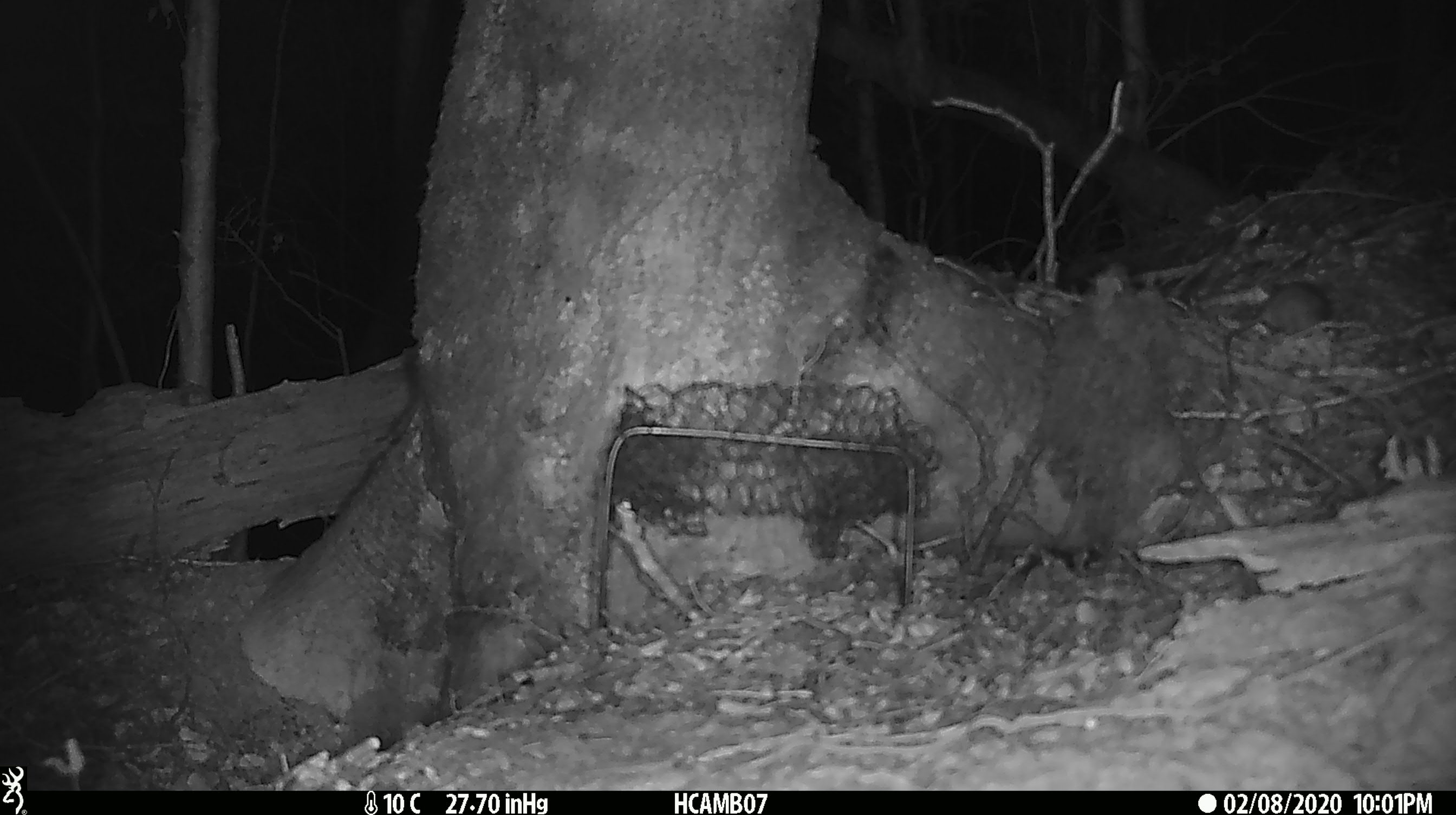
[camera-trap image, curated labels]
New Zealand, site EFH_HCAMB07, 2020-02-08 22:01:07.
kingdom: Animalia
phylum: Chordata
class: Mammalia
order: Rodentia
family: Muridae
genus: Mus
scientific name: Mus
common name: mouse